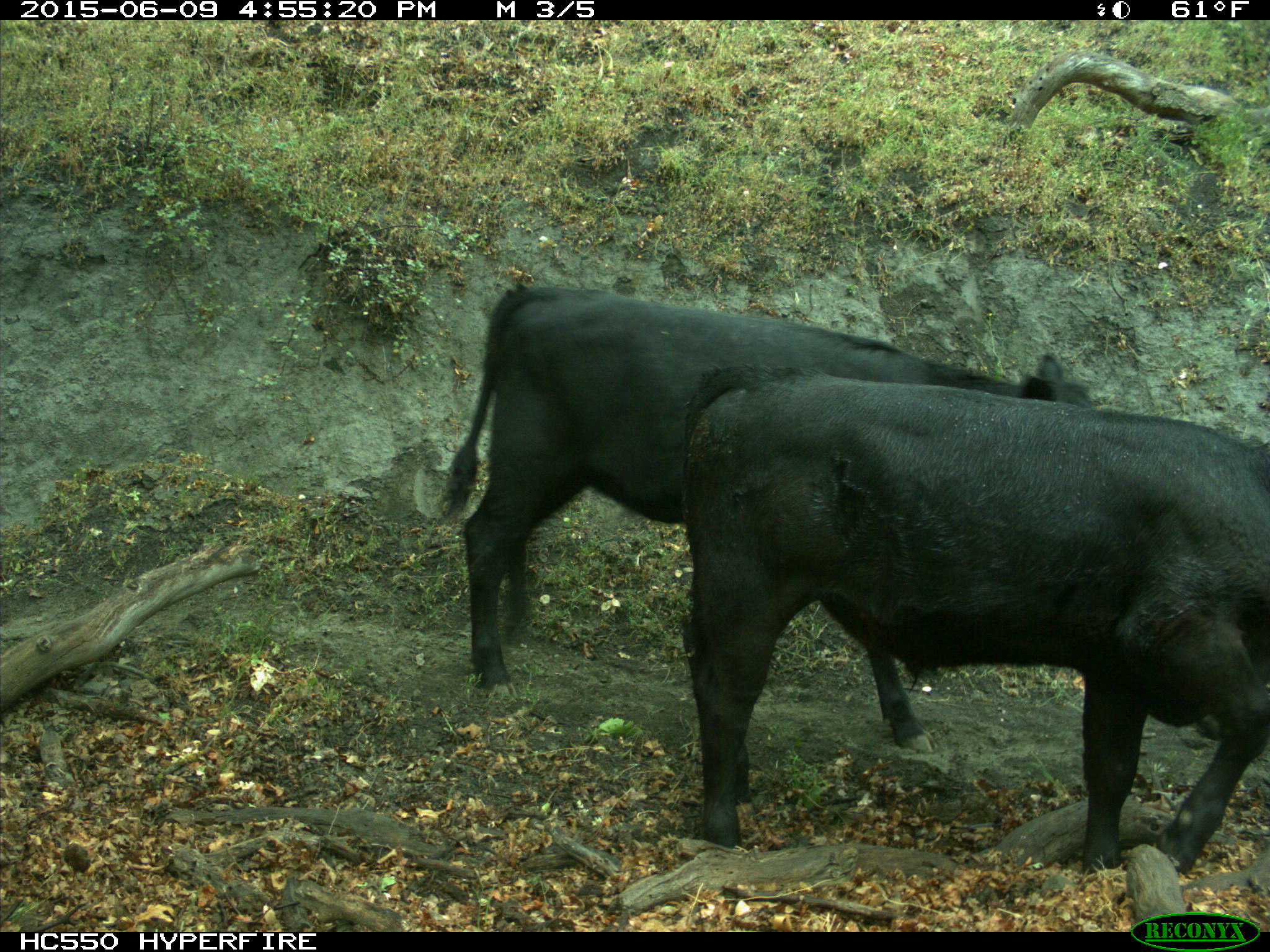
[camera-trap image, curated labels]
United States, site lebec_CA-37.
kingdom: Animalia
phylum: Chordata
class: Mammalia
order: Artiodactyla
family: Bovidae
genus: Bos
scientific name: Bos taurus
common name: domestic cow